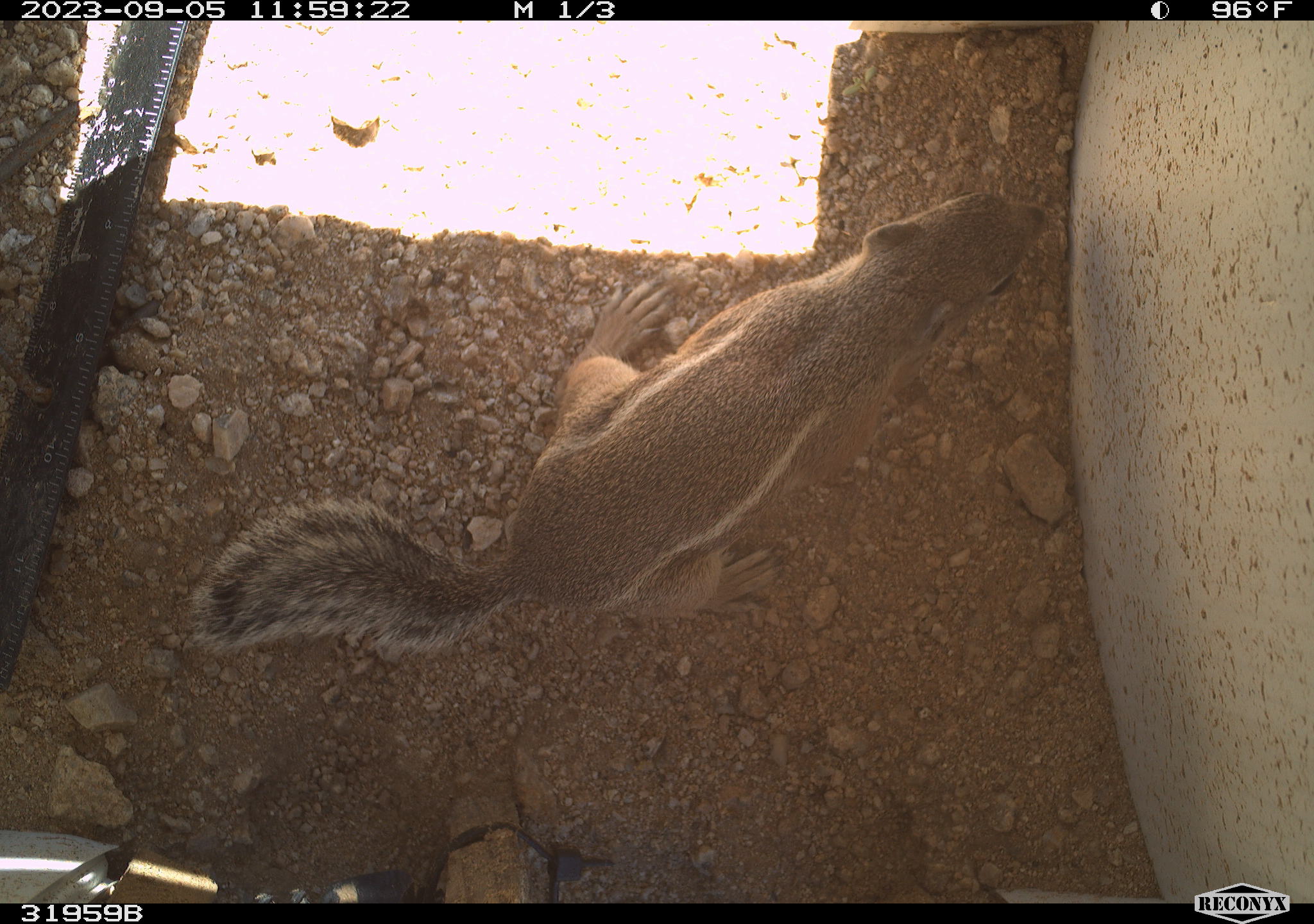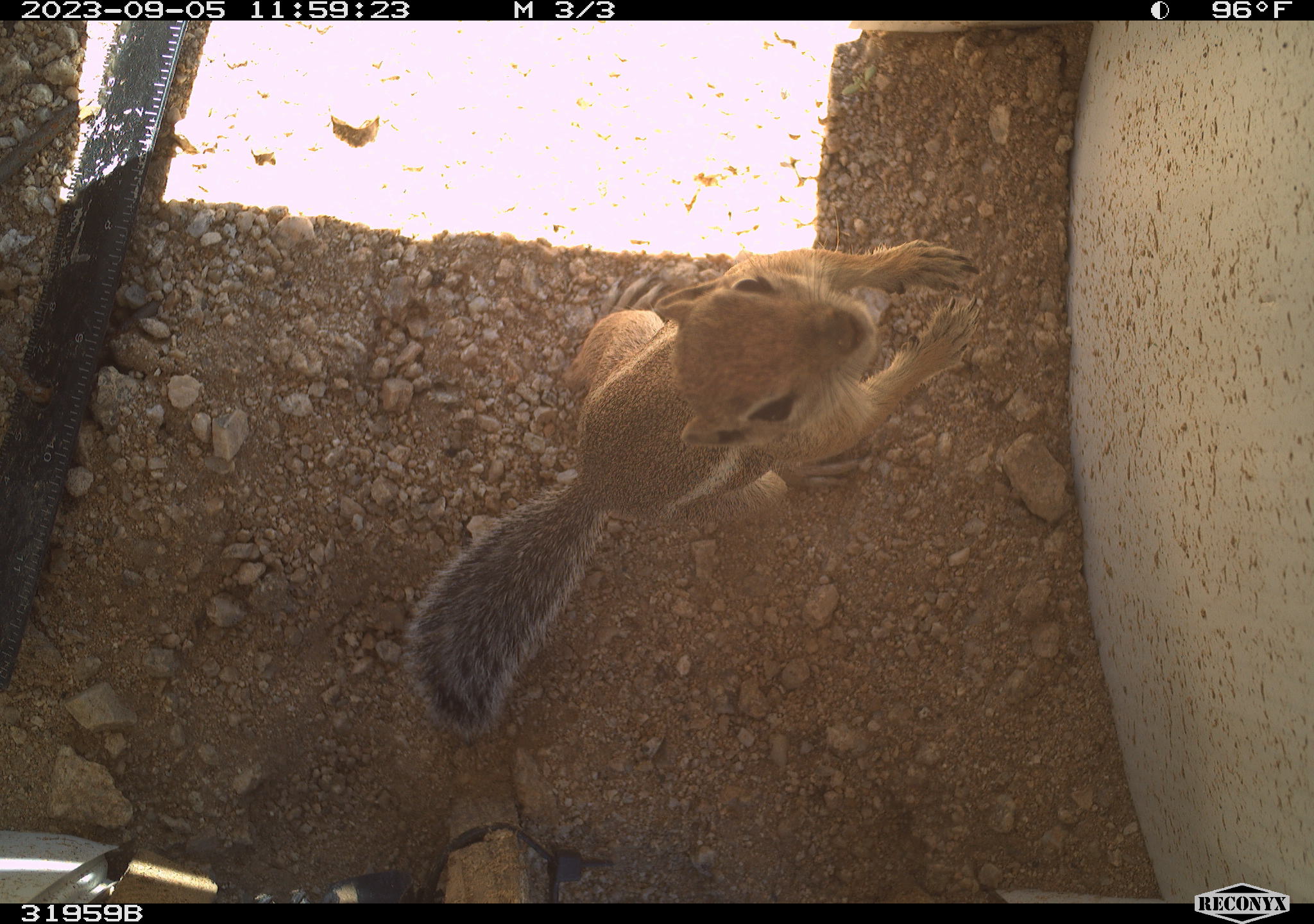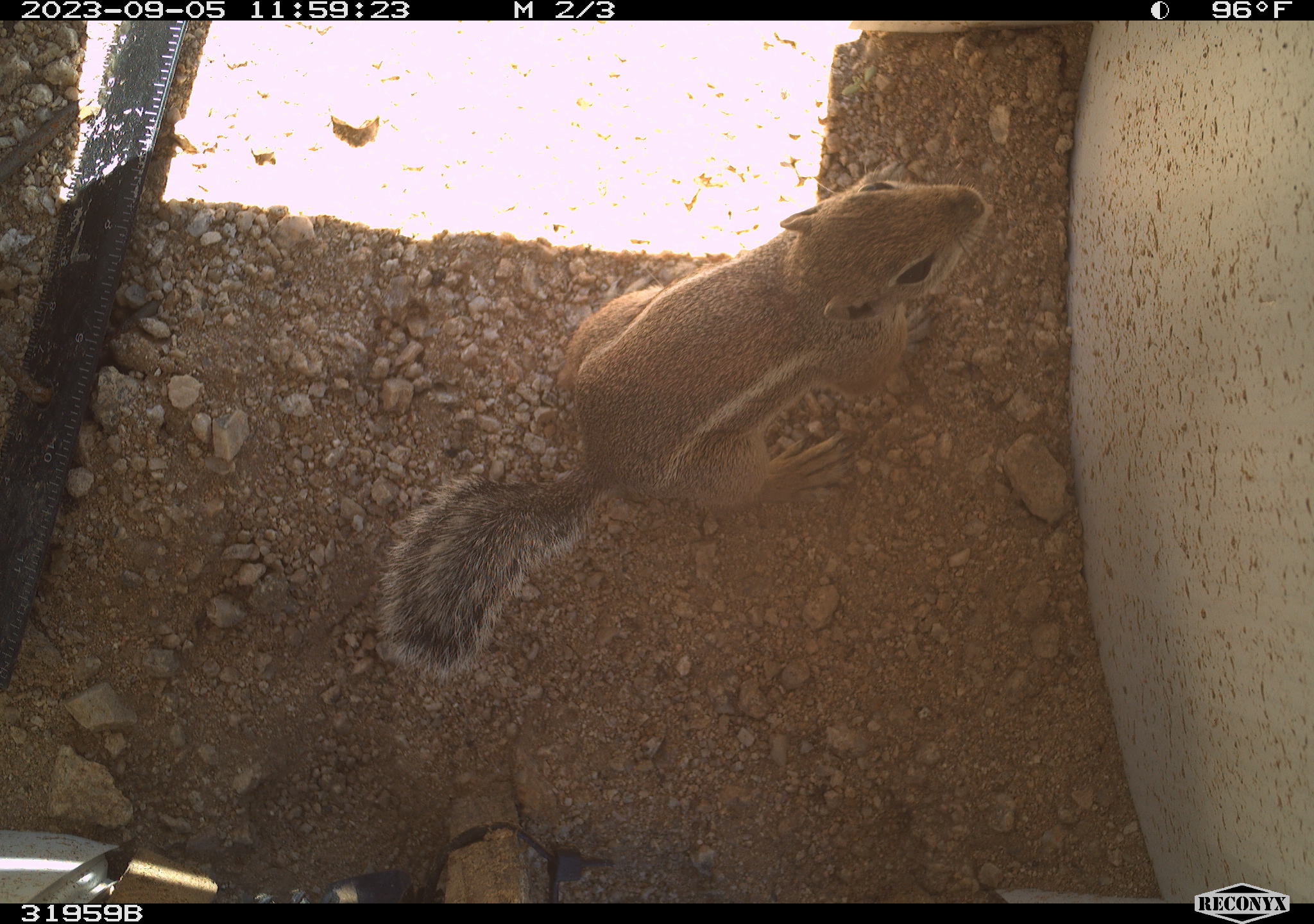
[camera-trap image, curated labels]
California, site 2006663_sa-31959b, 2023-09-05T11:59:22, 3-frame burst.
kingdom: Animalia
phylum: Chordata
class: Mammalia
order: Rodentia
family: Sciuridae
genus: Ammospermophilus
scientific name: Ammospermophilus leucurus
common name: white-tailed antelope squirrel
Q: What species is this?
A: White-tailed antelope squirrel (Ammospermophilus leucurus).